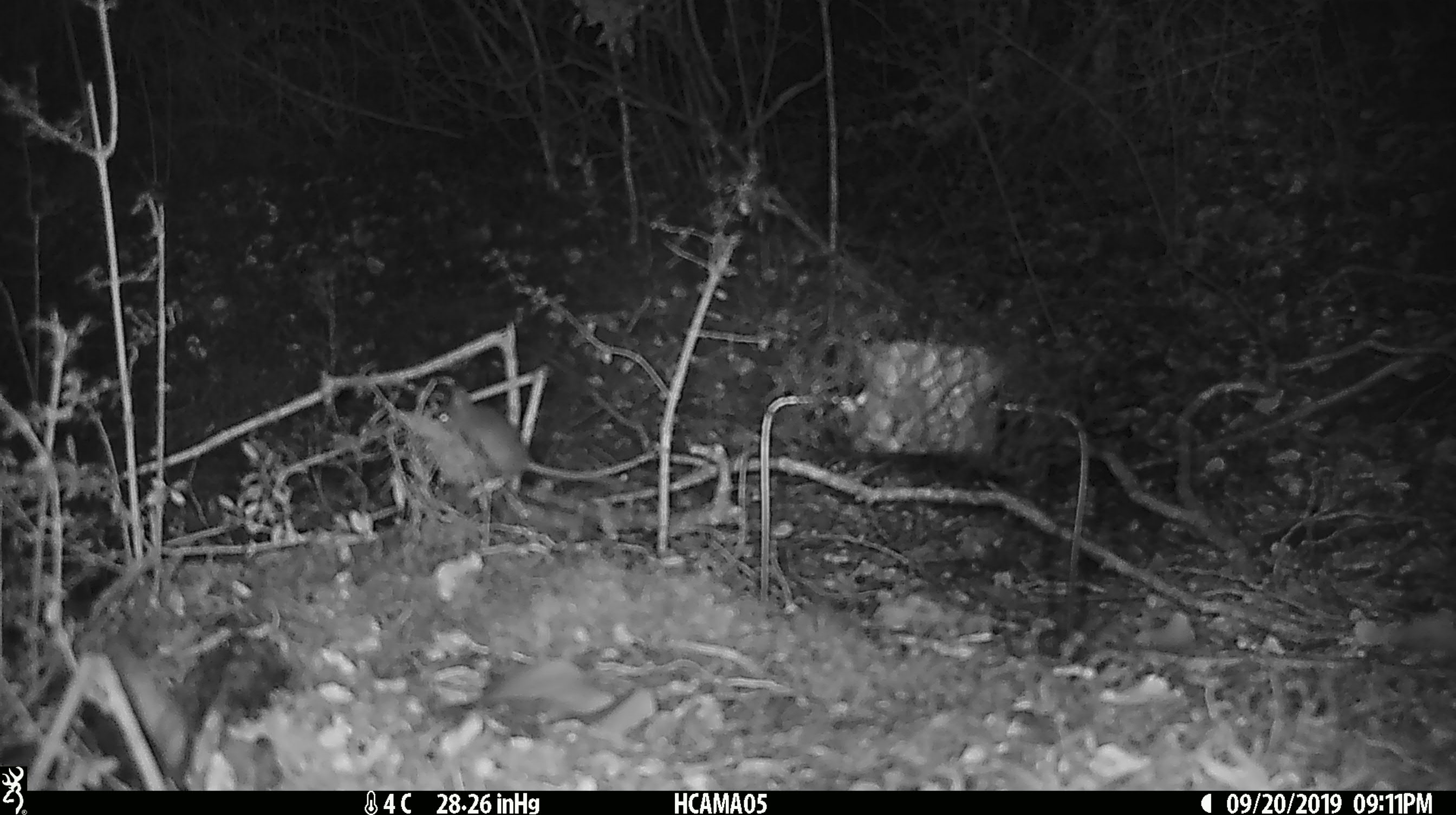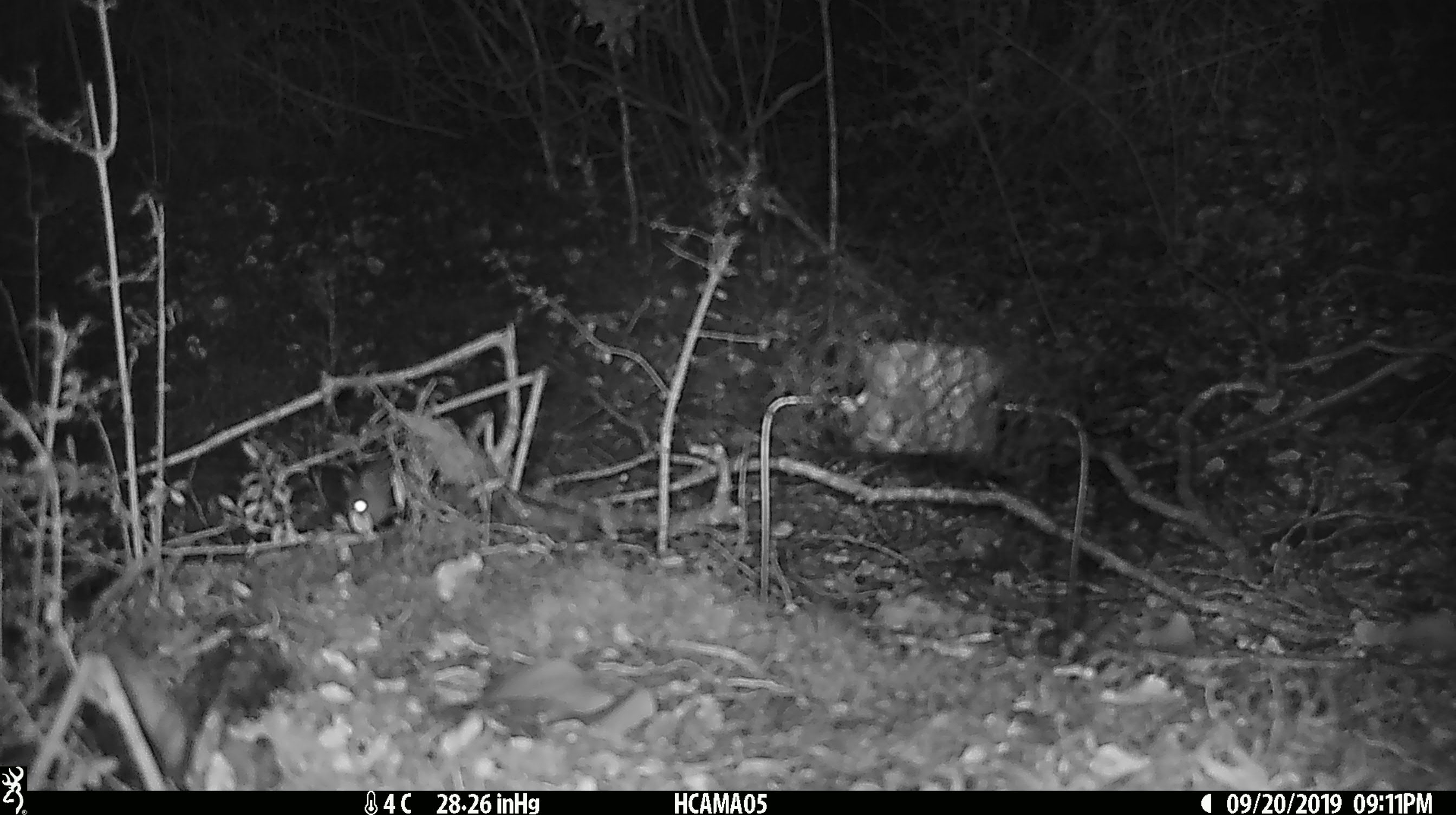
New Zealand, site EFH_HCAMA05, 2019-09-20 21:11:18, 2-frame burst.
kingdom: Animalia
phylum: Chordata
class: Mammalia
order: Rodentia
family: Muridae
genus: Mus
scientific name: Mus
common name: mouse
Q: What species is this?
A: Mouse (Mus).